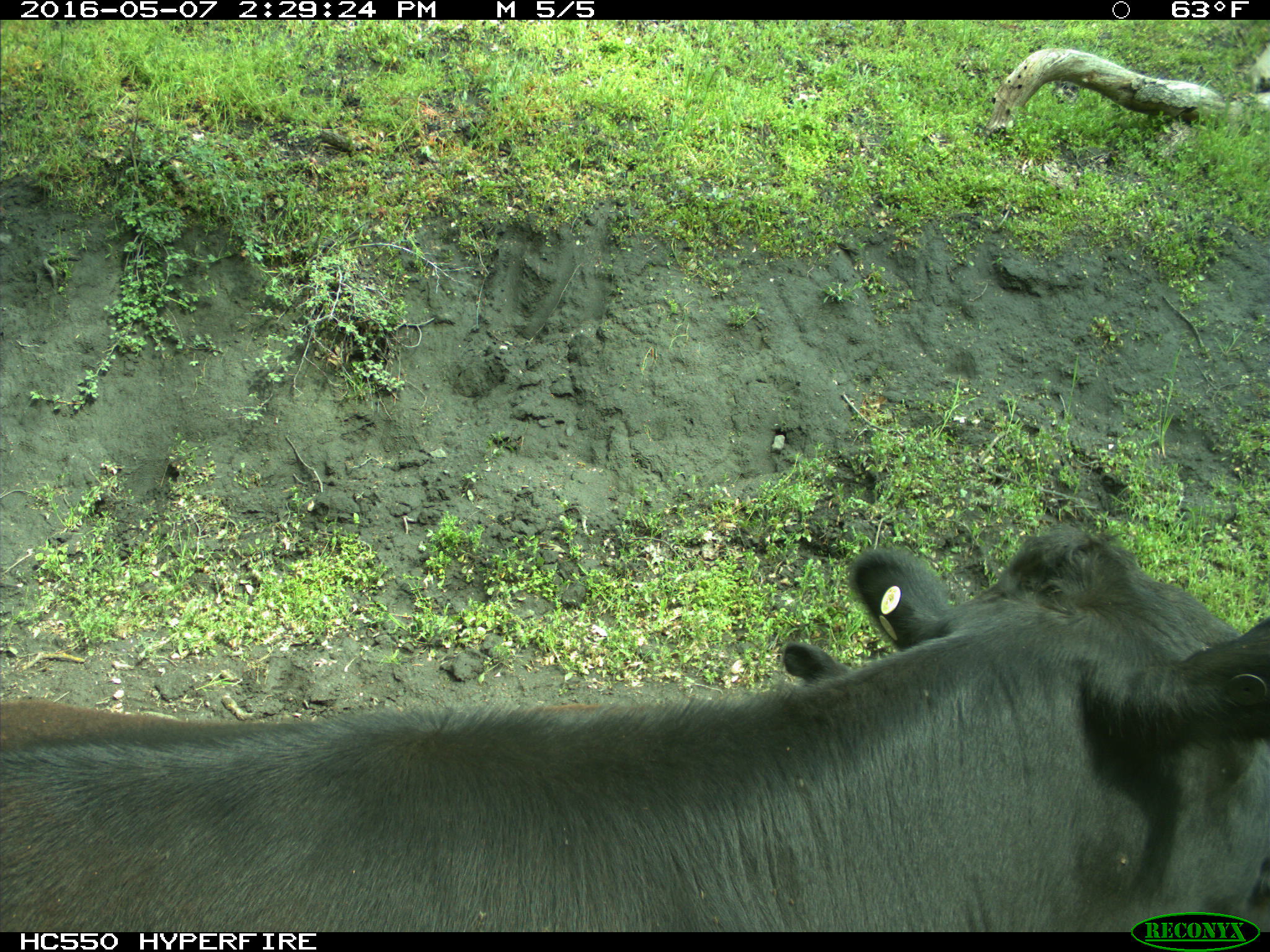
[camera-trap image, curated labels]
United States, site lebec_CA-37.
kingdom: Animalia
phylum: Chordata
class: Mammalia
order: Artiodactyla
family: Bovidae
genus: Bos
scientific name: Bos taurus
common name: domestic cow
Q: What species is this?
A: Bos taurus (domestic cow).